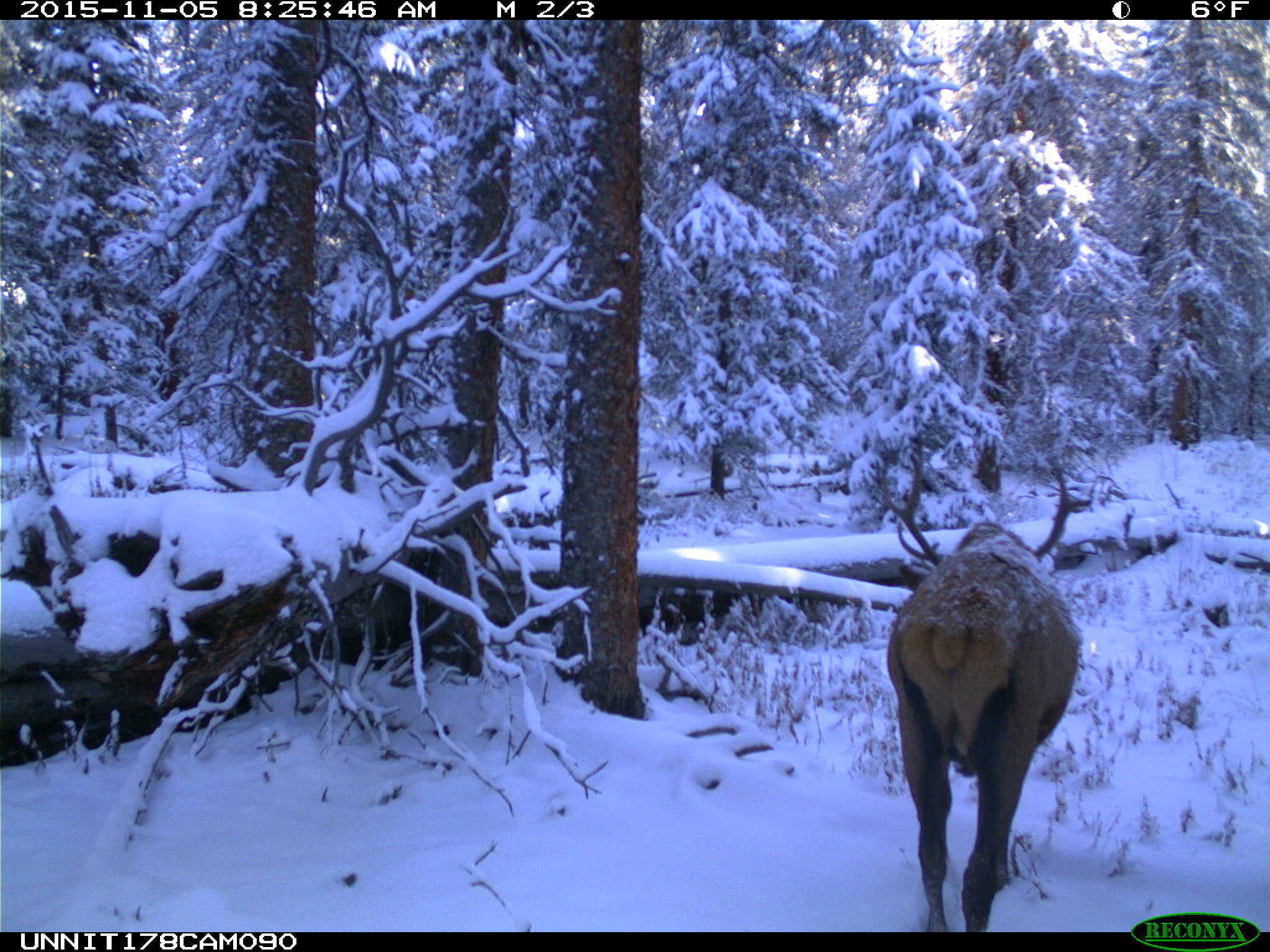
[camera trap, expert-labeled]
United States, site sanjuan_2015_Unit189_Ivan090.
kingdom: Animalia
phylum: Chordata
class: Mammalia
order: Artiodactyla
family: Cervidae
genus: Cervus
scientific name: Cervus elaphus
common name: red deer